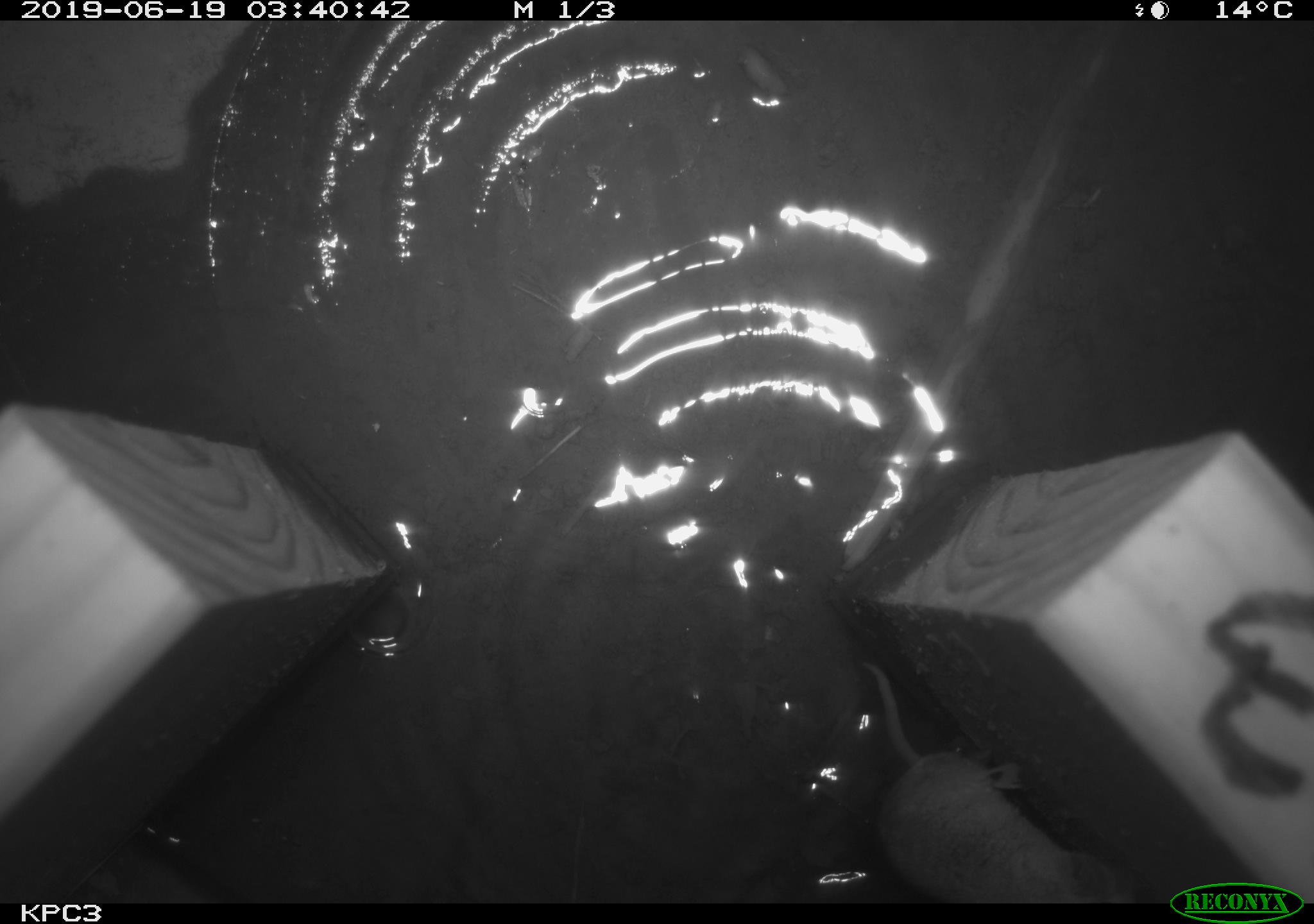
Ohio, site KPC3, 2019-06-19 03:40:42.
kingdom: Animalia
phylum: Chordata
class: Mammalia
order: Eulipotyphla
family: Soricidae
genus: Sorex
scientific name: Sorex cinereus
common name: masked shrew